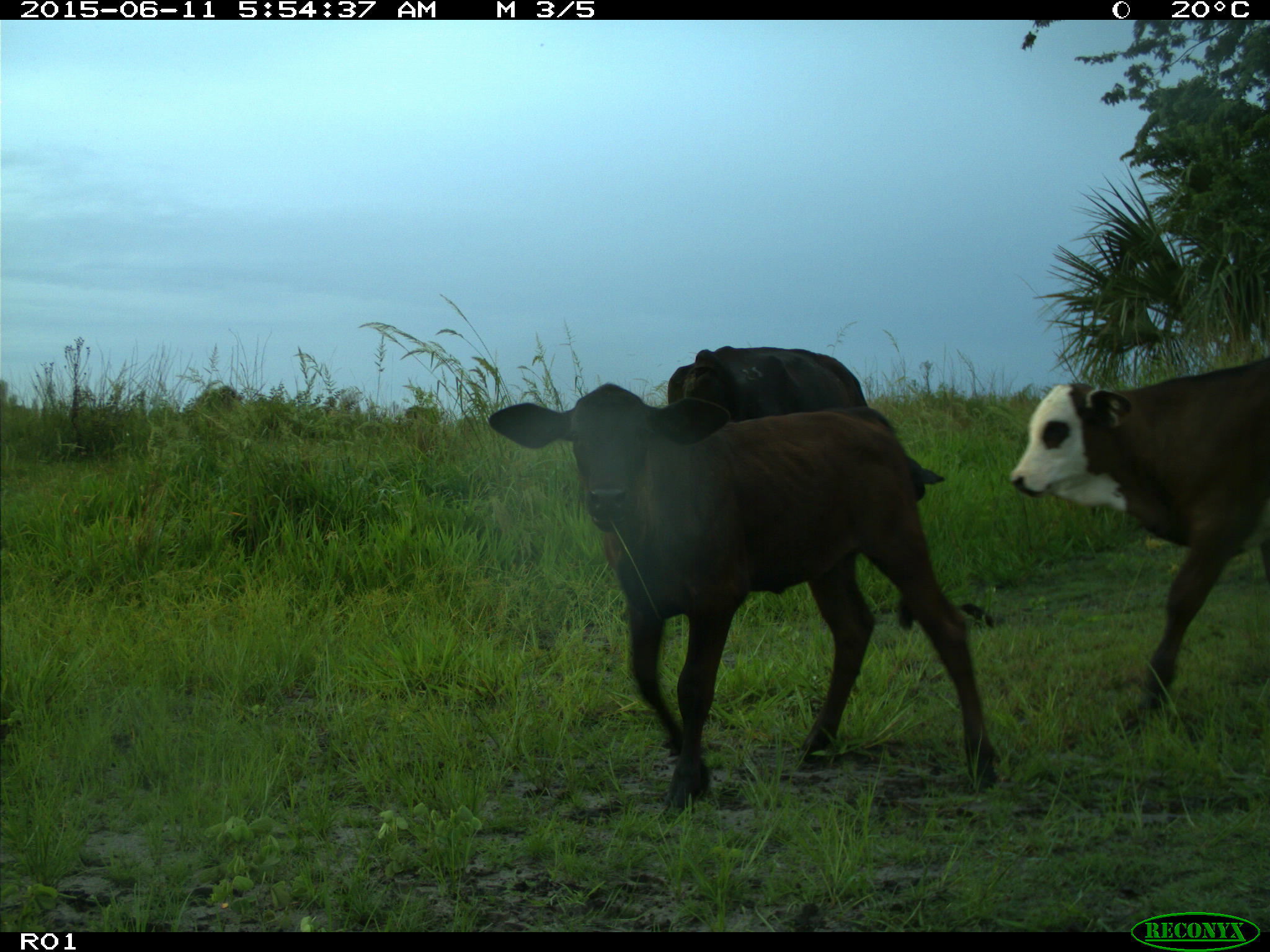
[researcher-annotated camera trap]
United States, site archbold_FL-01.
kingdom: Animalia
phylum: Chordata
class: Mammalia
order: Artiodactyla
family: Bovidae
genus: Bos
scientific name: Bos taurus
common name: domestic cow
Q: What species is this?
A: Bos taurus (domestic cow).